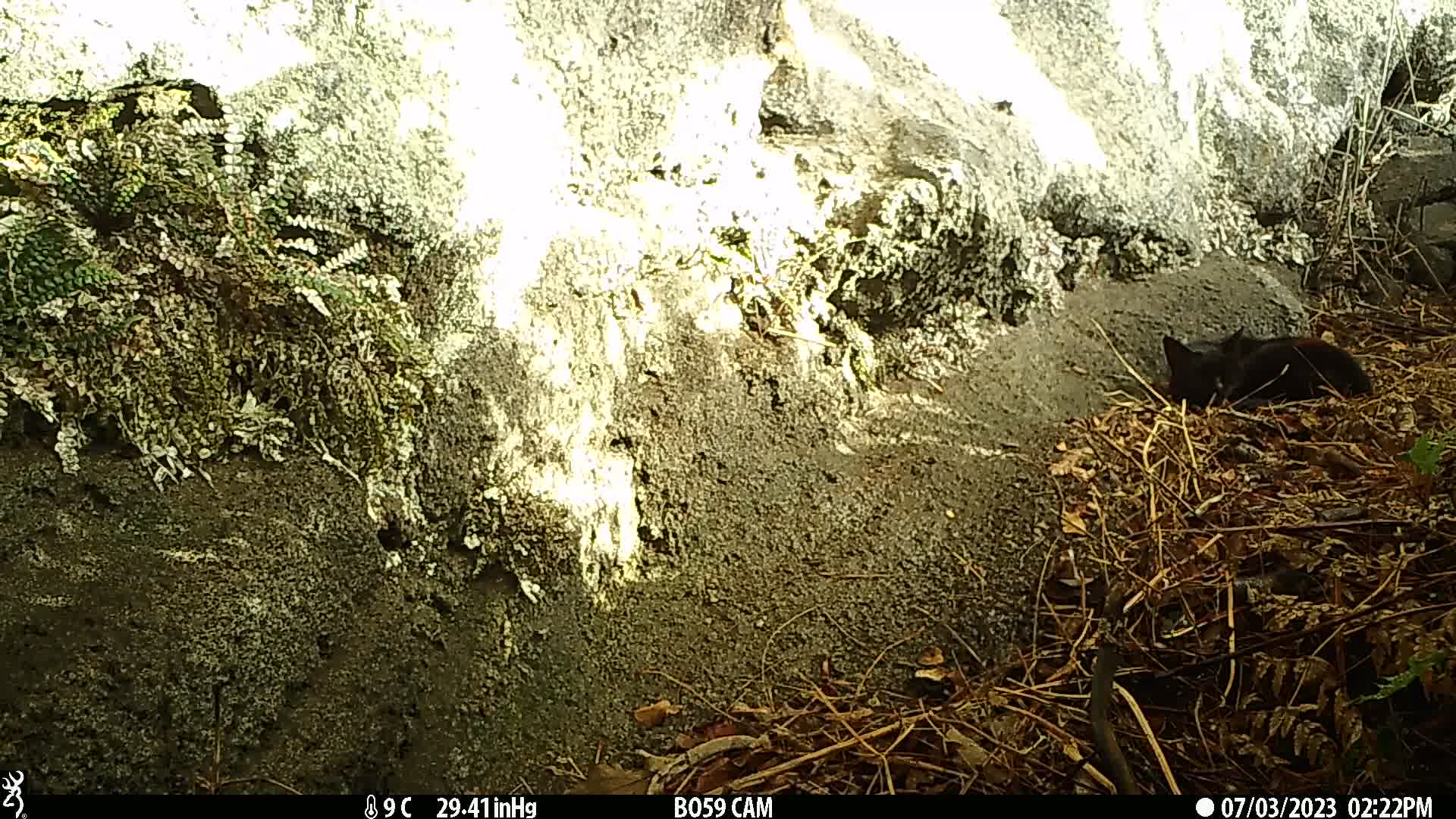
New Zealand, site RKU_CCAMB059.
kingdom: Animalia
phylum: Chordata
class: Mammalia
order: Carnivora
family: Felidae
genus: Felis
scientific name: Felis catus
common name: domestic cat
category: cat